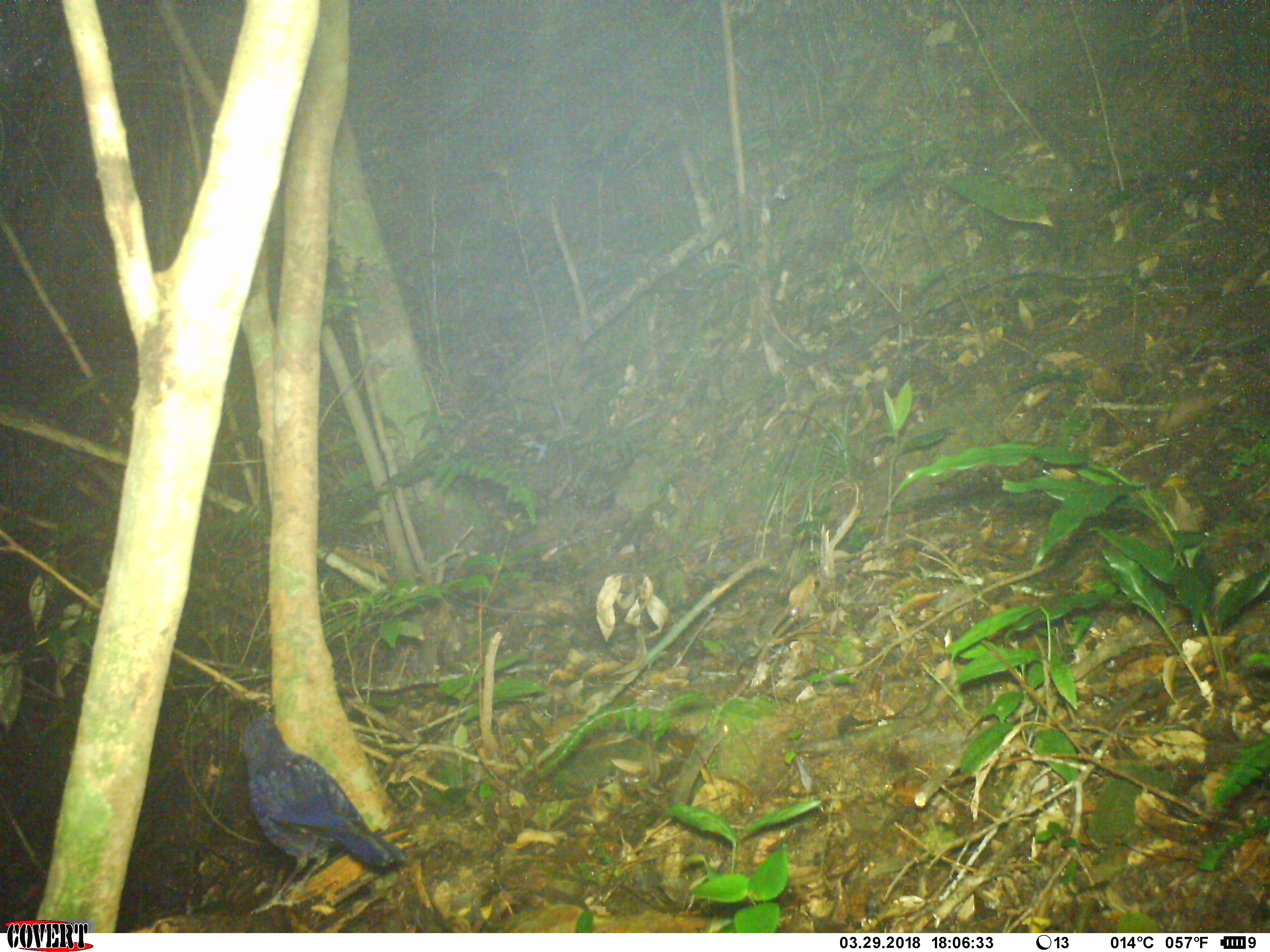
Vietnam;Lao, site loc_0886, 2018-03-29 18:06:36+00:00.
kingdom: Animalia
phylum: Chordata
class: Aves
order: Passeriformes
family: Muscicapidae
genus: Myophonus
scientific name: Myophonus caeruleus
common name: blue whistling thrush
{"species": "blue whistling thrush (Myophonus caeruleus)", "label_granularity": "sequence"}